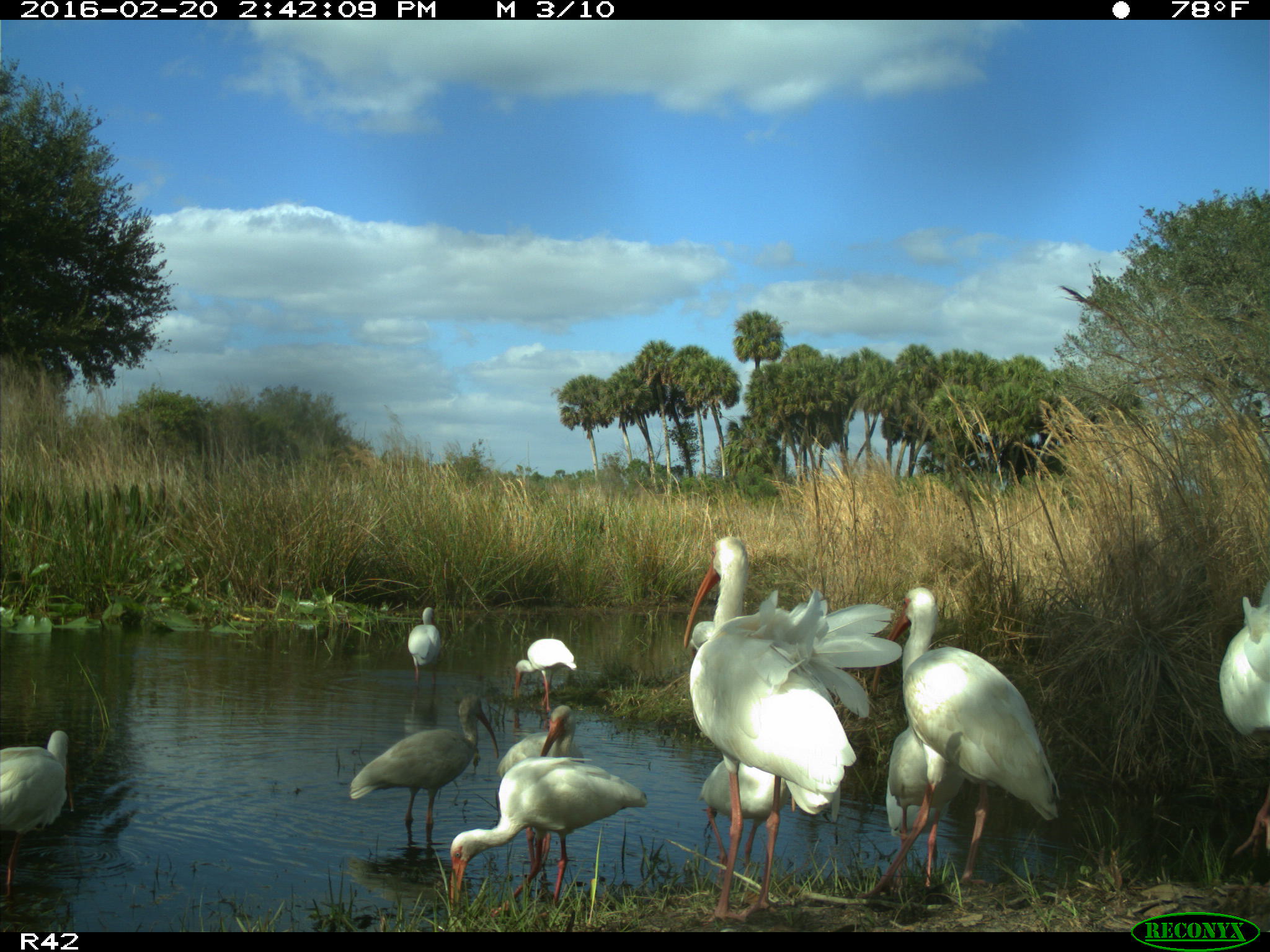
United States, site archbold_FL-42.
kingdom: Animalia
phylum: Chordata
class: Aves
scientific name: Aves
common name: birds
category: unidentified bird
Unidentified bird (birds) (Aves).